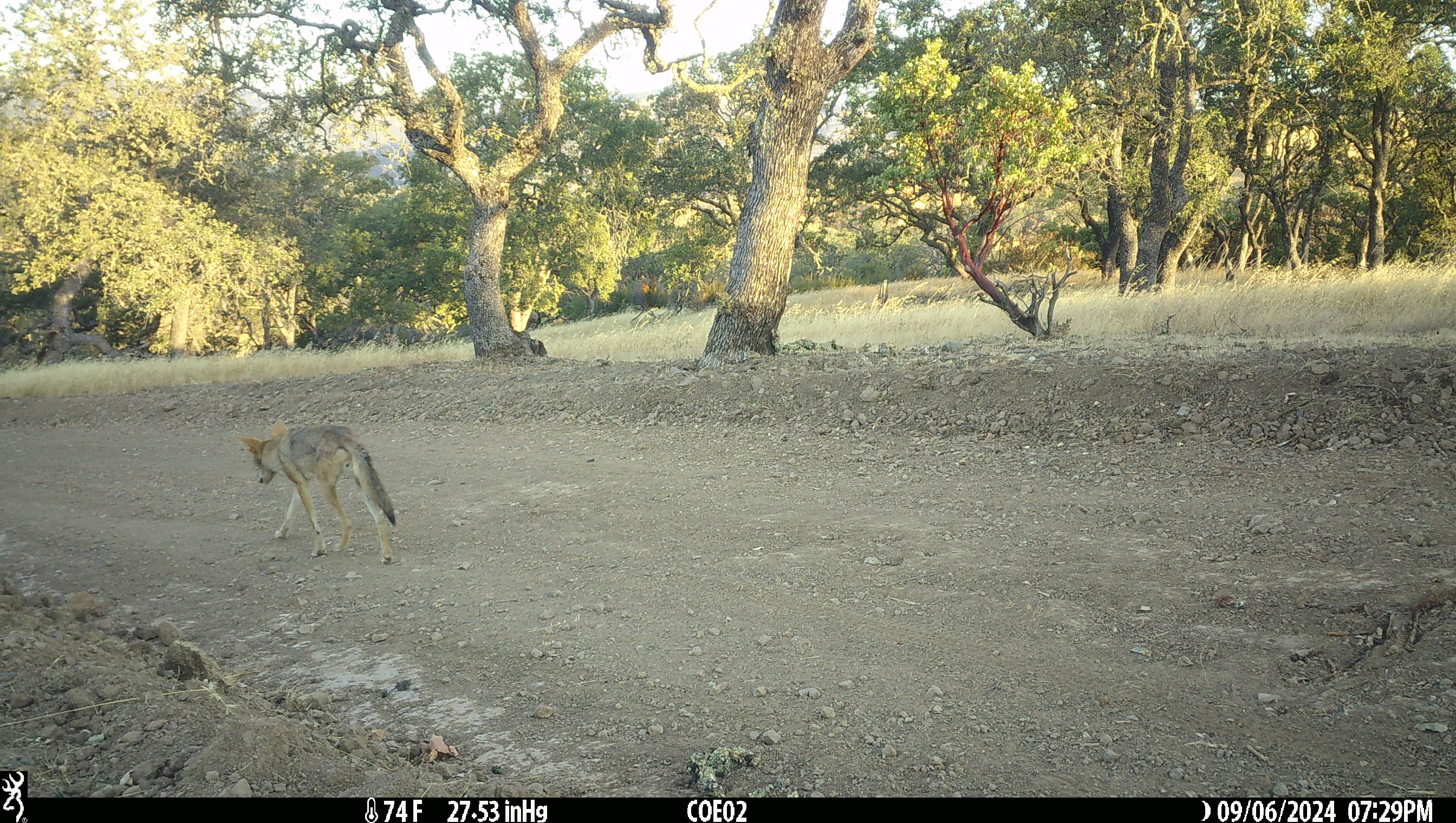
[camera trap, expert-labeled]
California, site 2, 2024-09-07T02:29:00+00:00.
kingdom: Animalia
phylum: Chordata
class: Mammalia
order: Carnivora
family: Canidae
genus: Canis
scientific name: Canis latrans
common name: coyote